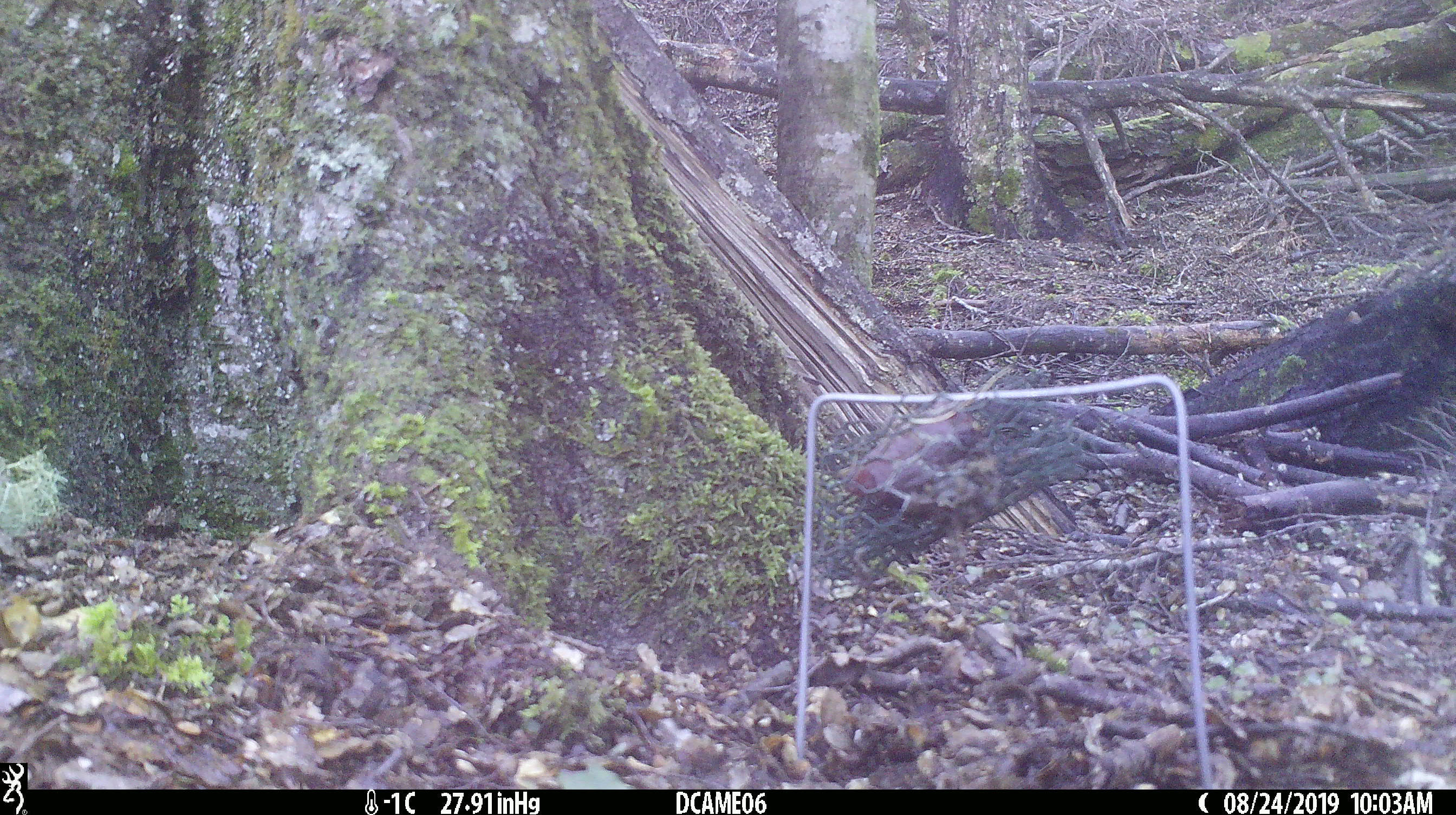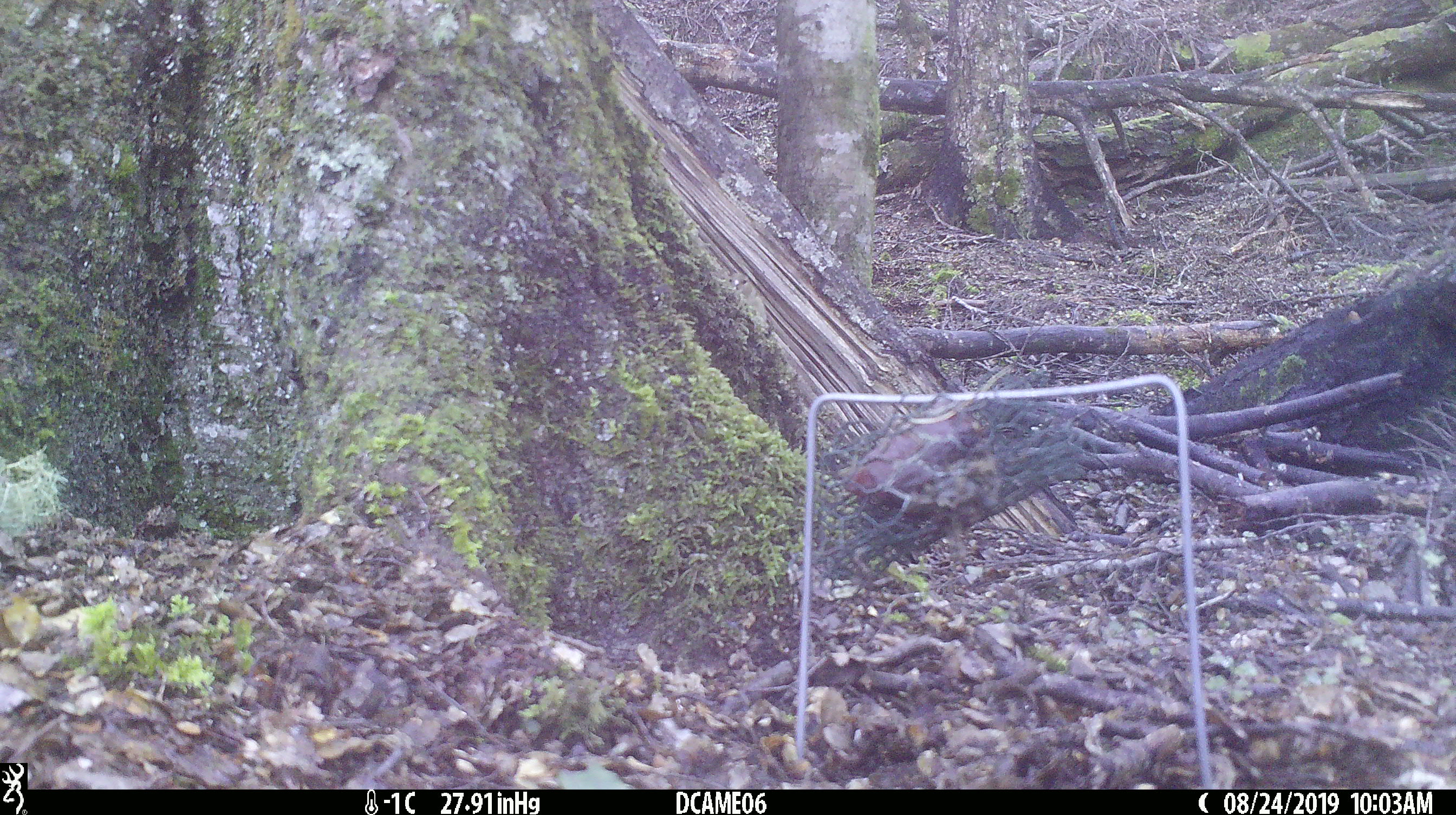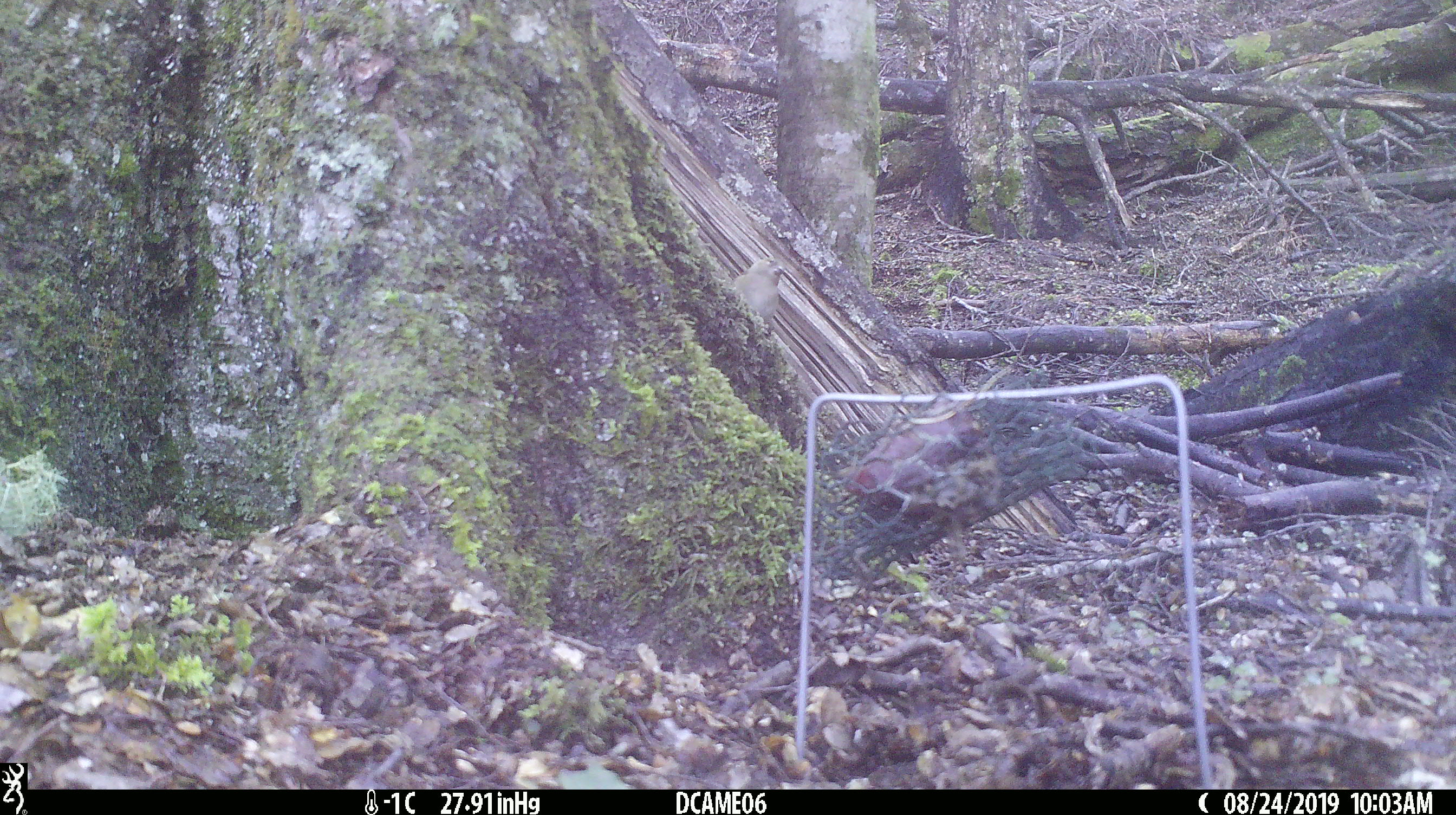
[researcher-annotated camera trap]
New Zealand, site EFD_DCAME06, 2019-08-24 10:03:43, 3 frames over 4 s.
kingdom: Animalia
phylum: Chordata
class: Aves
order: Passeriformes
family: Fringillidae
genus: Chloris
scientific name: Chloris chloris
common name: greenfinch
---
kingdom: Animalia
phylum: Chordata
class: Aves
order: Passeriformes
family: Fringillidae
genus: Fringilla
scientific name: Fringilla coelebs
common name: common chaffinch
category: chaffinch